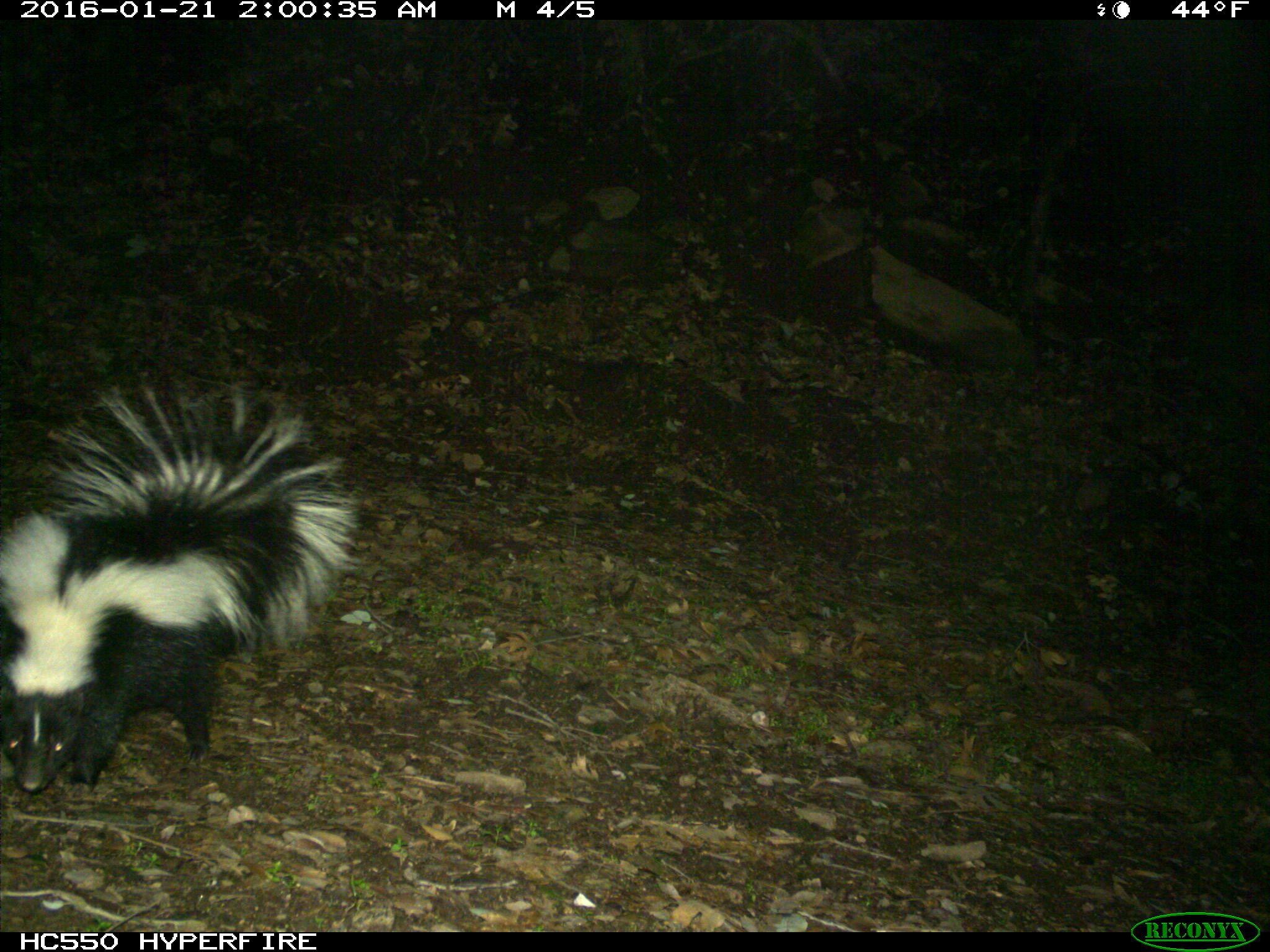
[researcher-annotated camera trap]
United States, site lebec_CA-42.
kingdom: Animalia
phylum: Chordata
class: Mammalia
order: Carnivora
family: Mephitidae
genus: Mephitis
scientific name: Mephitis mephitis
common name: striped skunk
Mephitis mephitis (striped skunk).